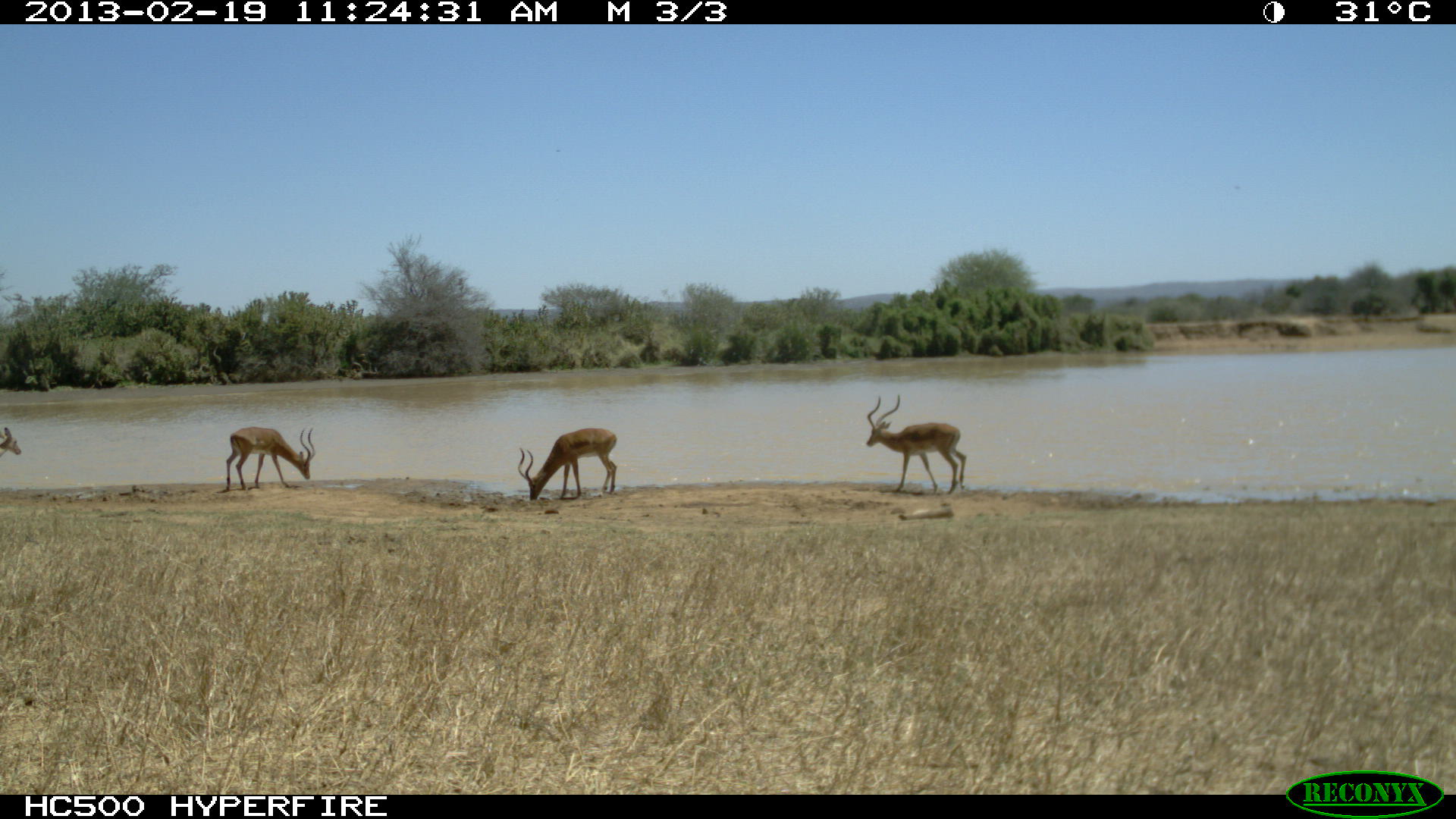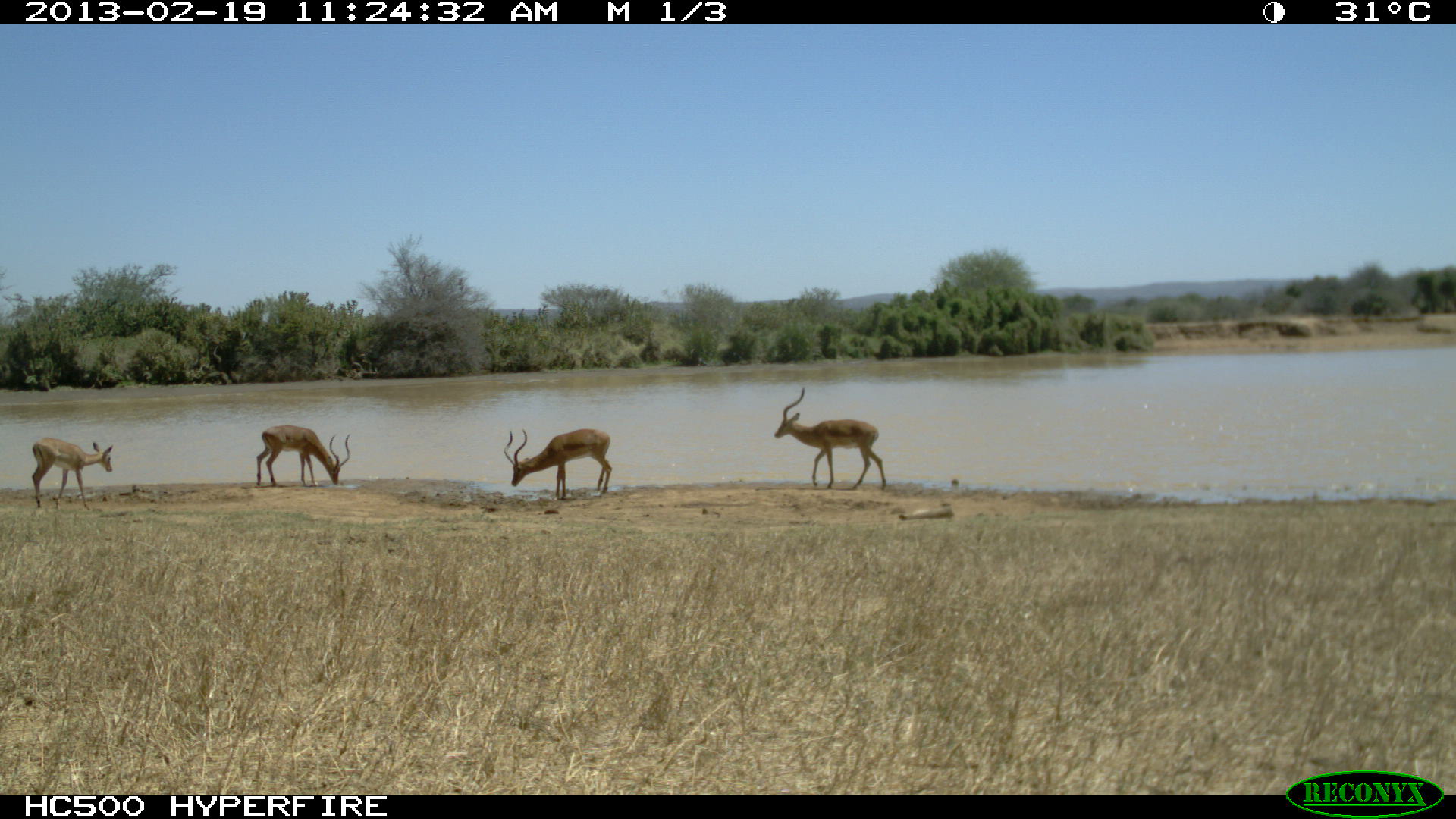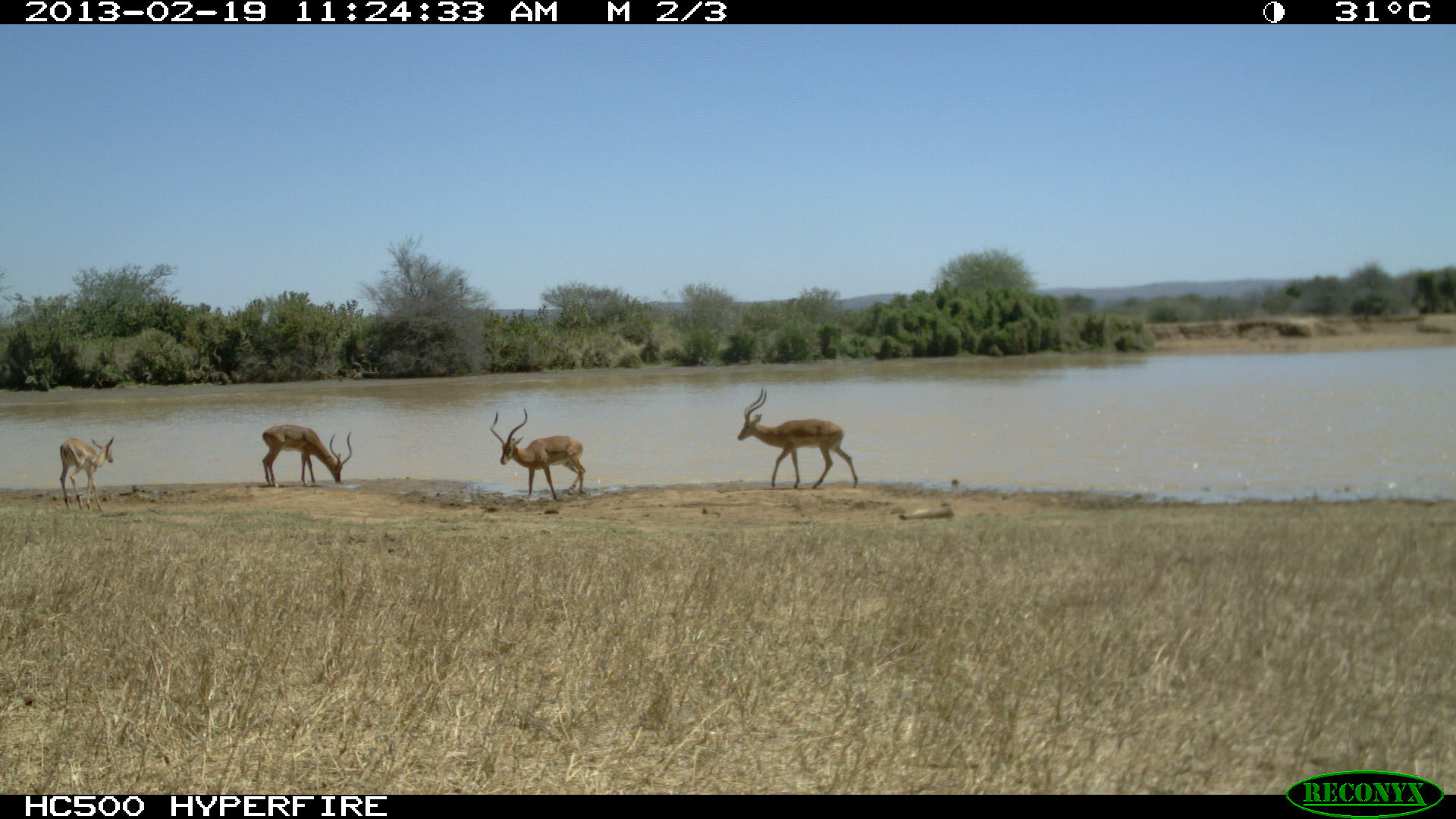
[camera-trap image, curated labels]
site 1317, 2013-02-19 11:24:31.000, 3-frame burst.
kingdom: Animalia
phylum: Chordata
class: Mammalia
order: Artiodactyla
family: Bovidae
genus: Aepyceros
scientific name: Aepyceros melampus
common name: impala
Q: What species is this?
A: Aepyceros melampus (impala).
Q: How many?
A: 4.